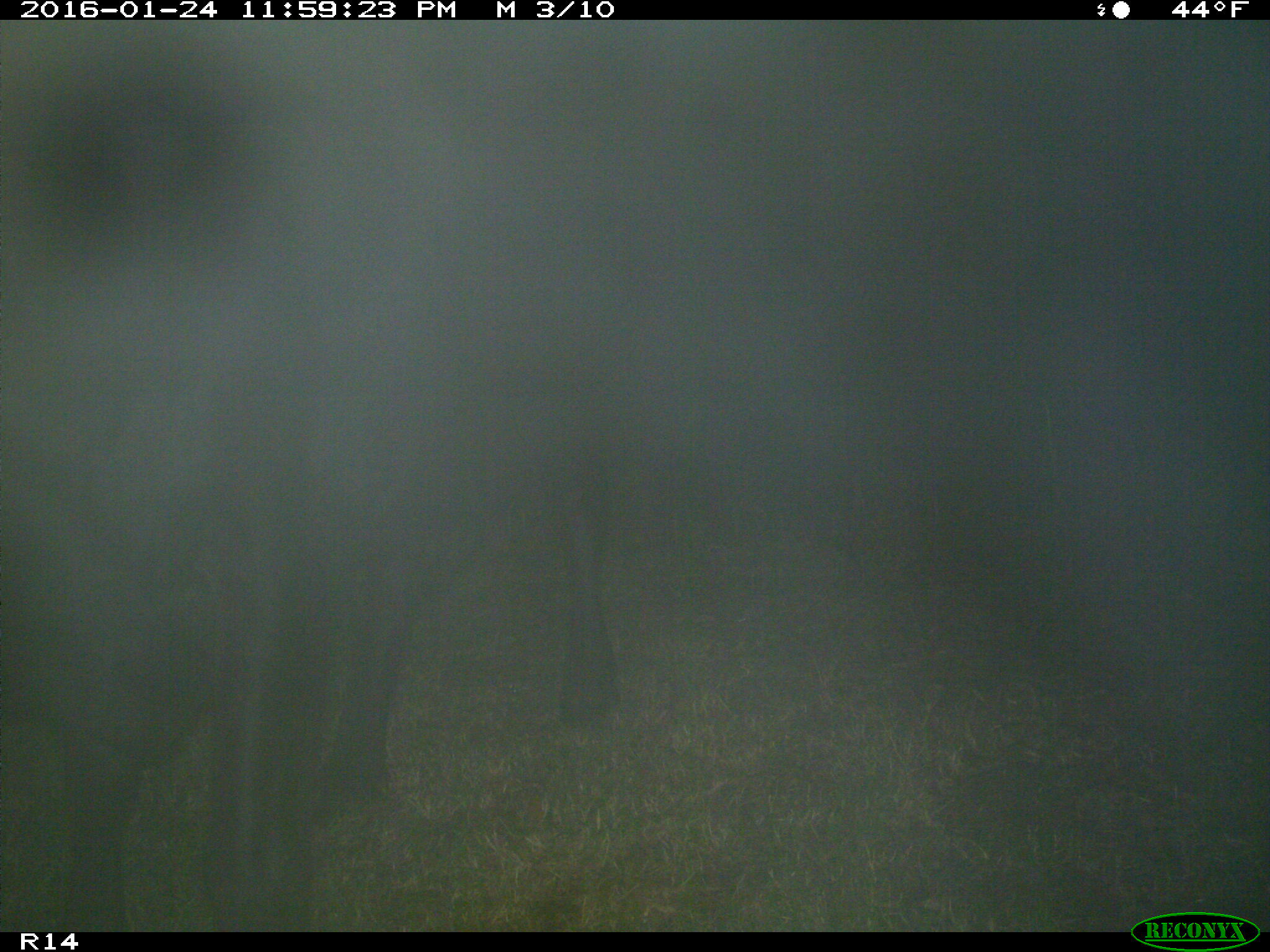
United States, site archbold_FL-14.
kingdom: Animalia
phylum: Chordata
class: Mammalia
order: Artiodactyla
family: Bovidae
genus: Bos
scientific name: Bos taurus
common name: domestic cow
Bos taurus (domestic cow).